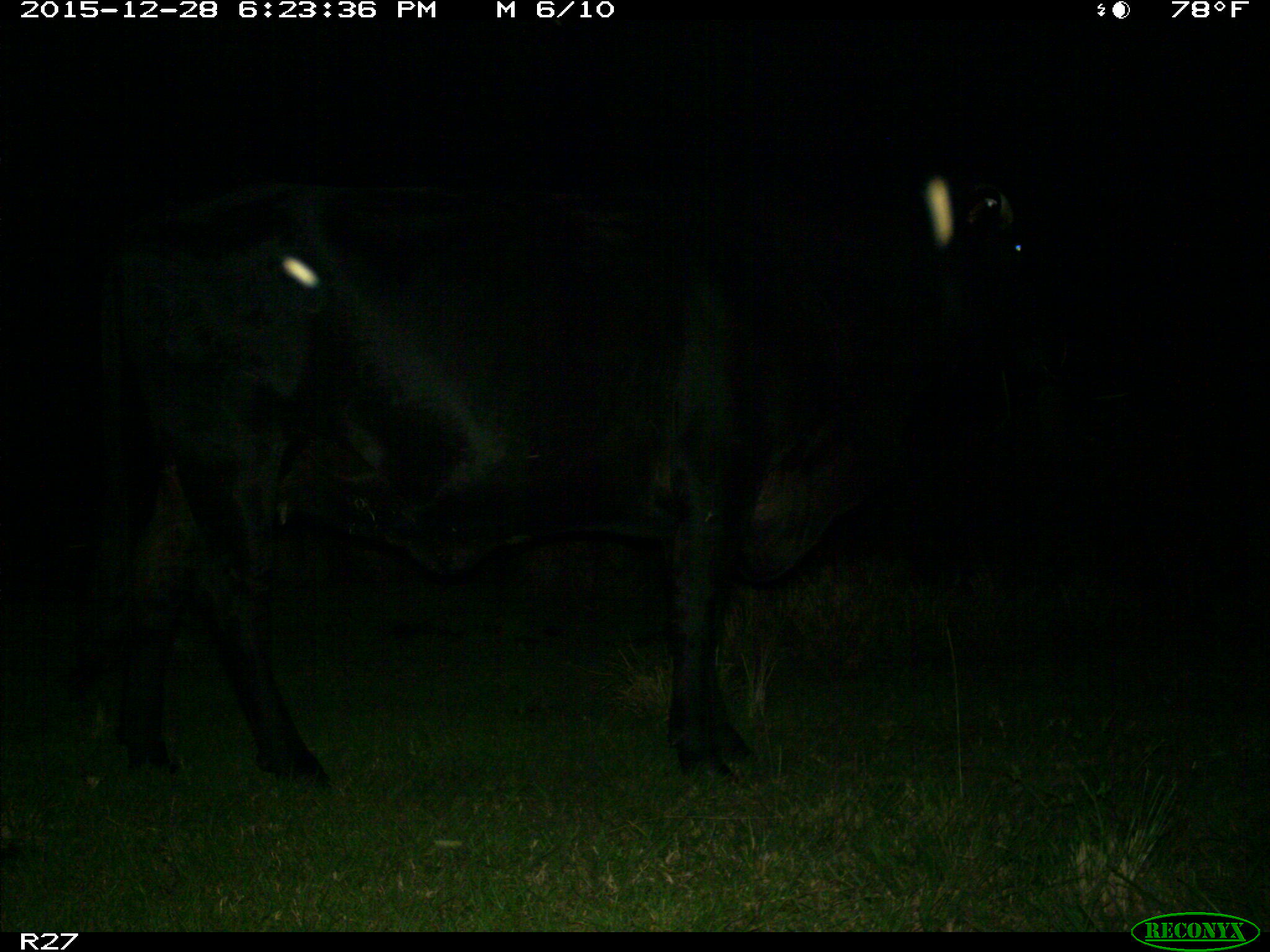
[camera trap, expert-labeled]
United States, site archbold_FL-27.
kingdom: Animalia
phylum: Chordata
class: Mammalia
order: Artiodactyla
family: Bovidae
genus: Bos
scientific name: Bos taurus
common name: domestic cow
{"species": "Bos taurus (domestic cow)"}